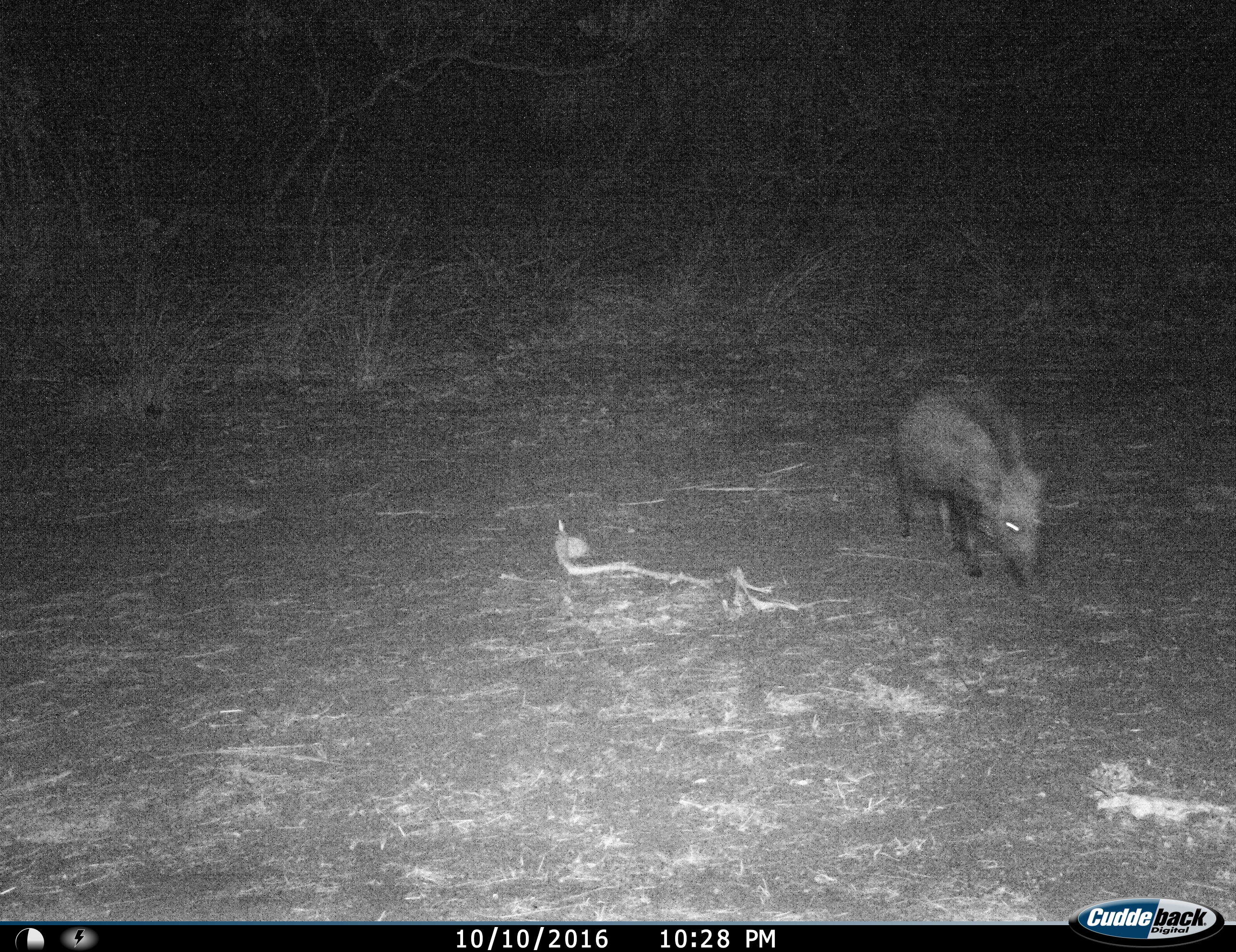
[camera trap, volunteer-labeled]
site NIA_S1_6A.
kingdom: Animalia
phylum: Chordata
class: Mammalia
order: Artiodactyla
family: Suidae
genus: Potamochoerus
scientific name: Potamochoerus larvatus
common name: bushpig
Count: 1.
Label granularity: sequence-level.